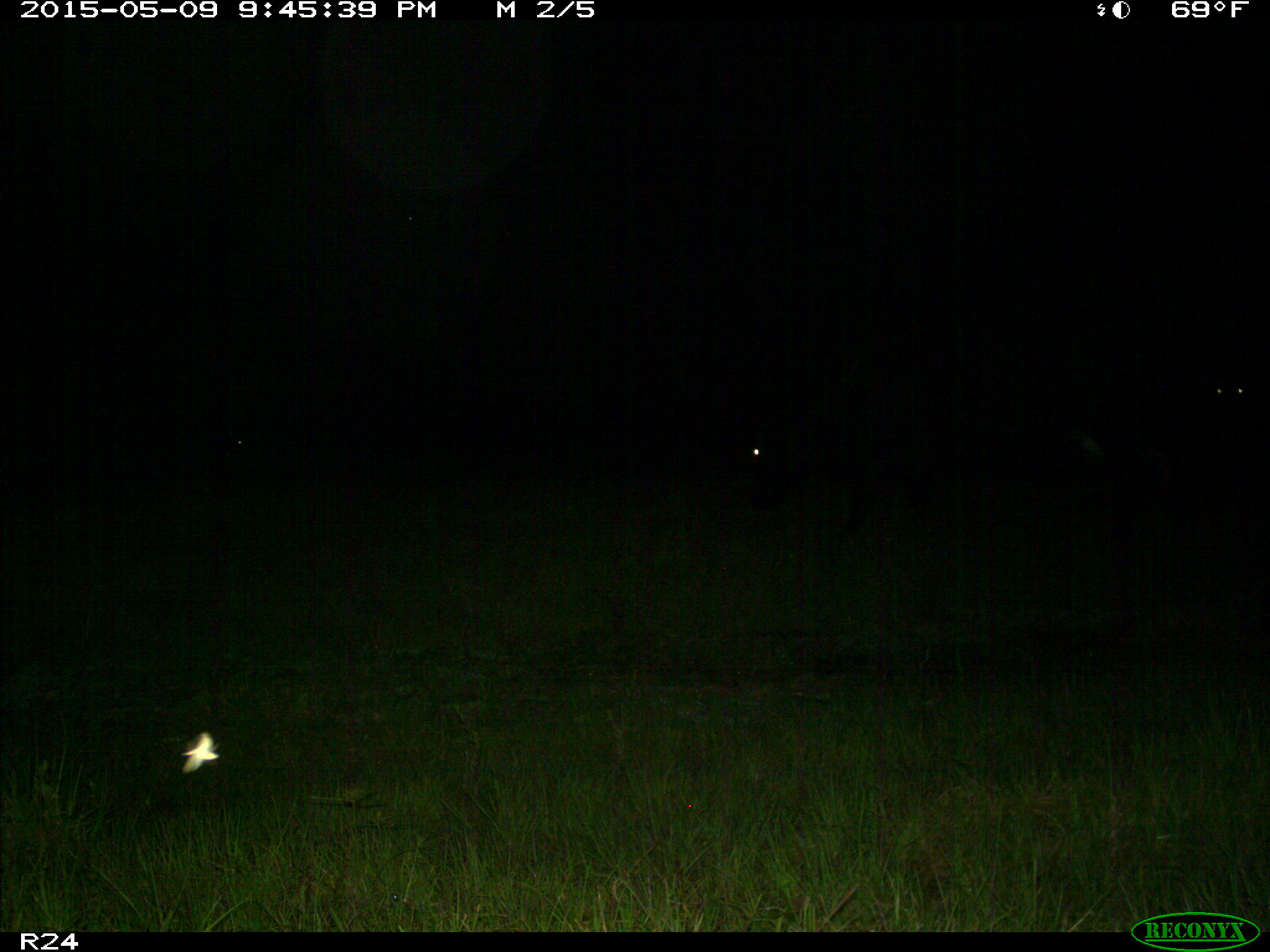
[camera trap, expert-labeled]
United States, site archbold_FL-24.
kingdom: Animalia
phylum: Chordata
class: Mammalia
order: Artiodactyla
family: Bovidae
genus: Bos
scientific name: Bos taurus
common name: domestic cow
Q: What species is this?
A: Bos taurus (domestic cow).